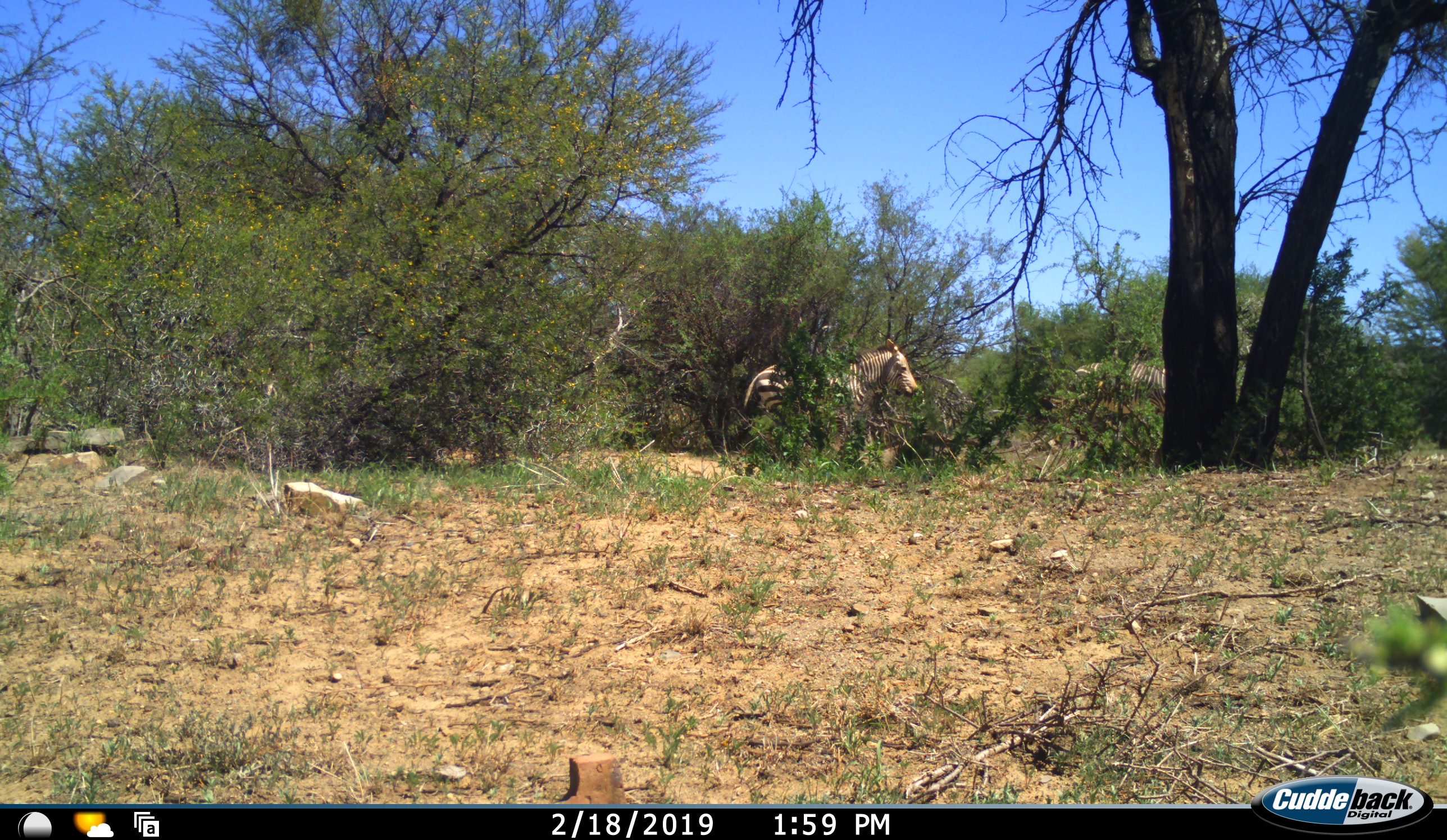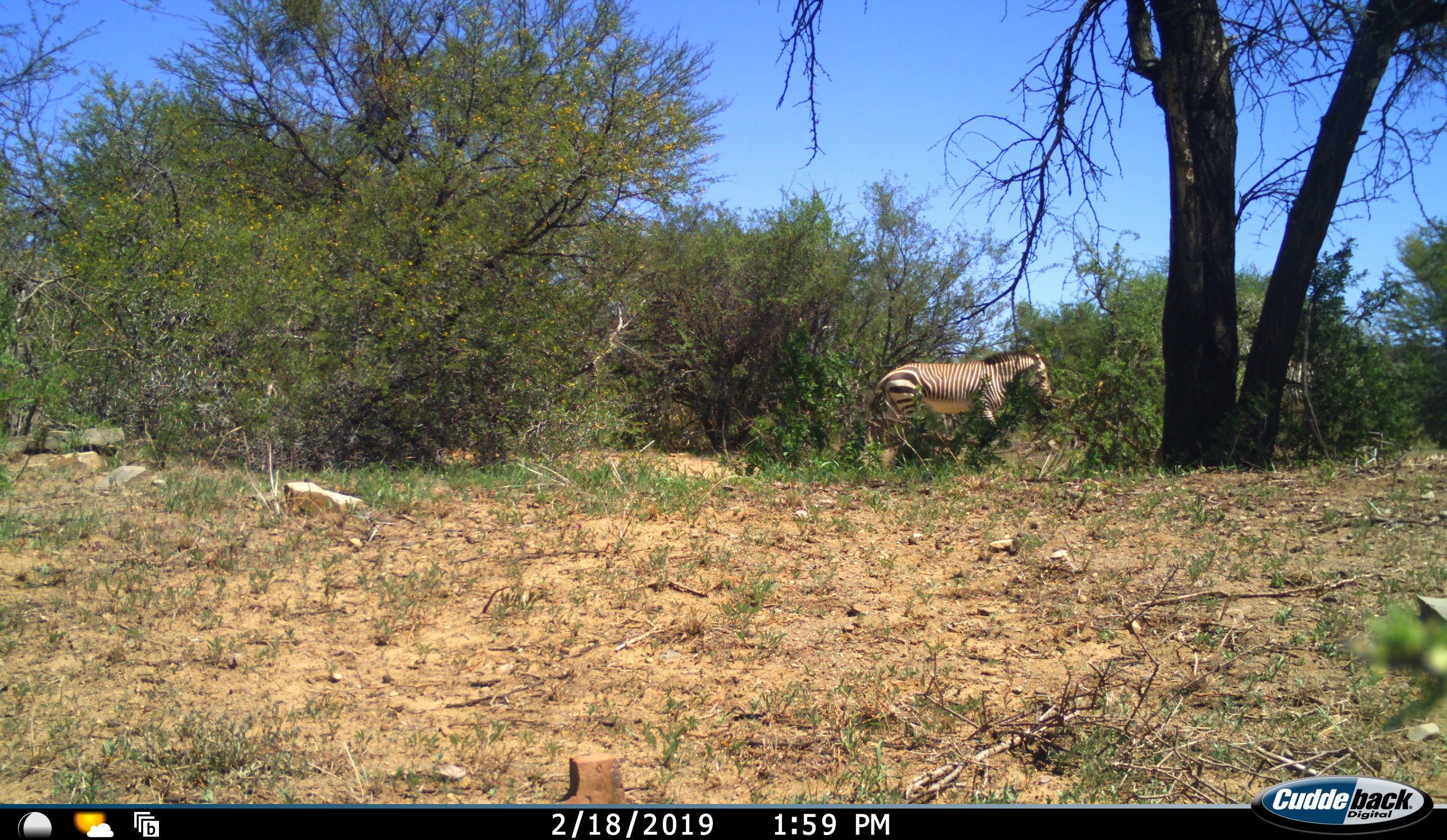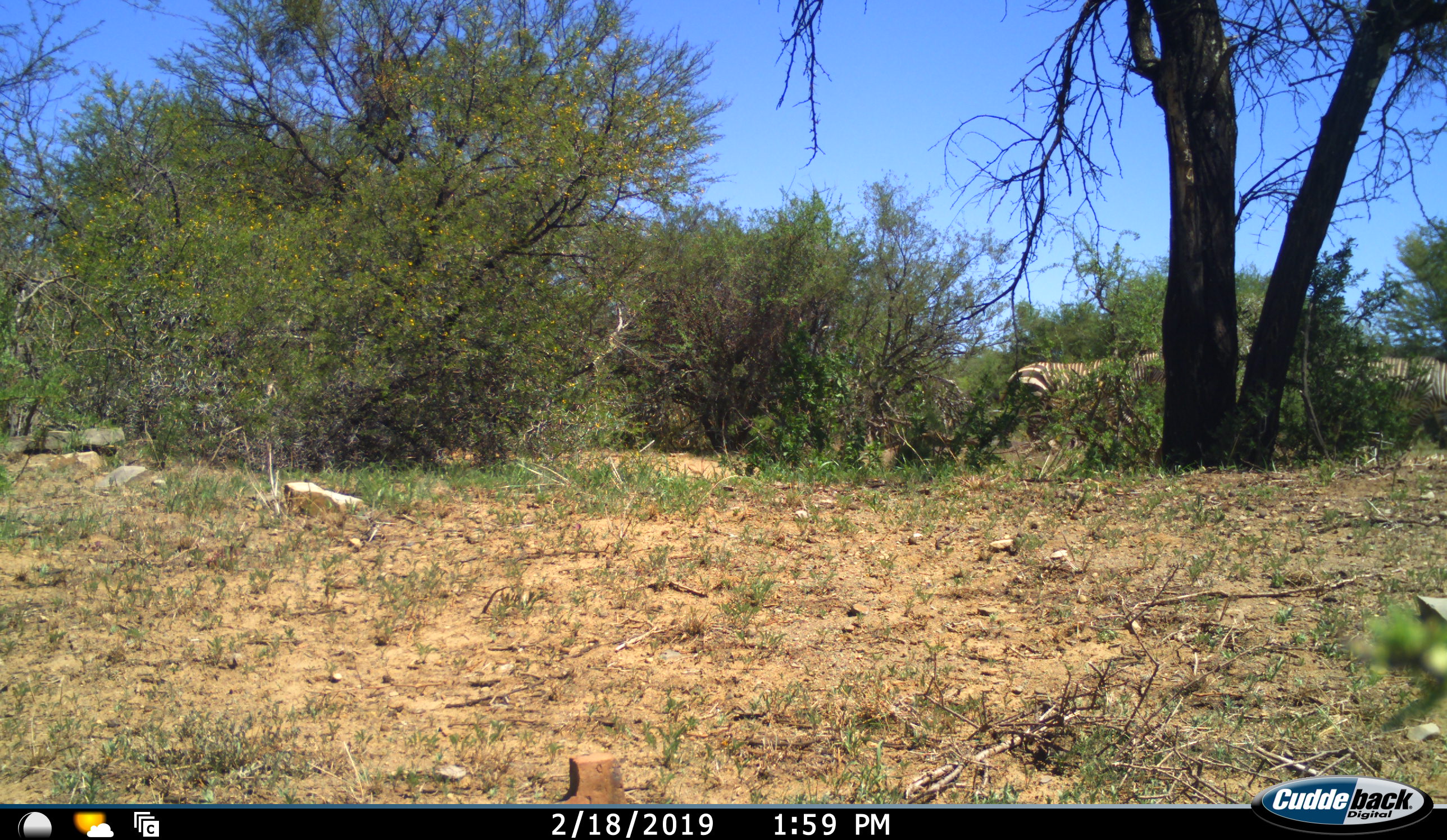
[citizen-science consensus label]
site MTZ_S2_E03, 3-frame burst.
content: unidentified animal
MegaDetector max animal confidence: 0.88